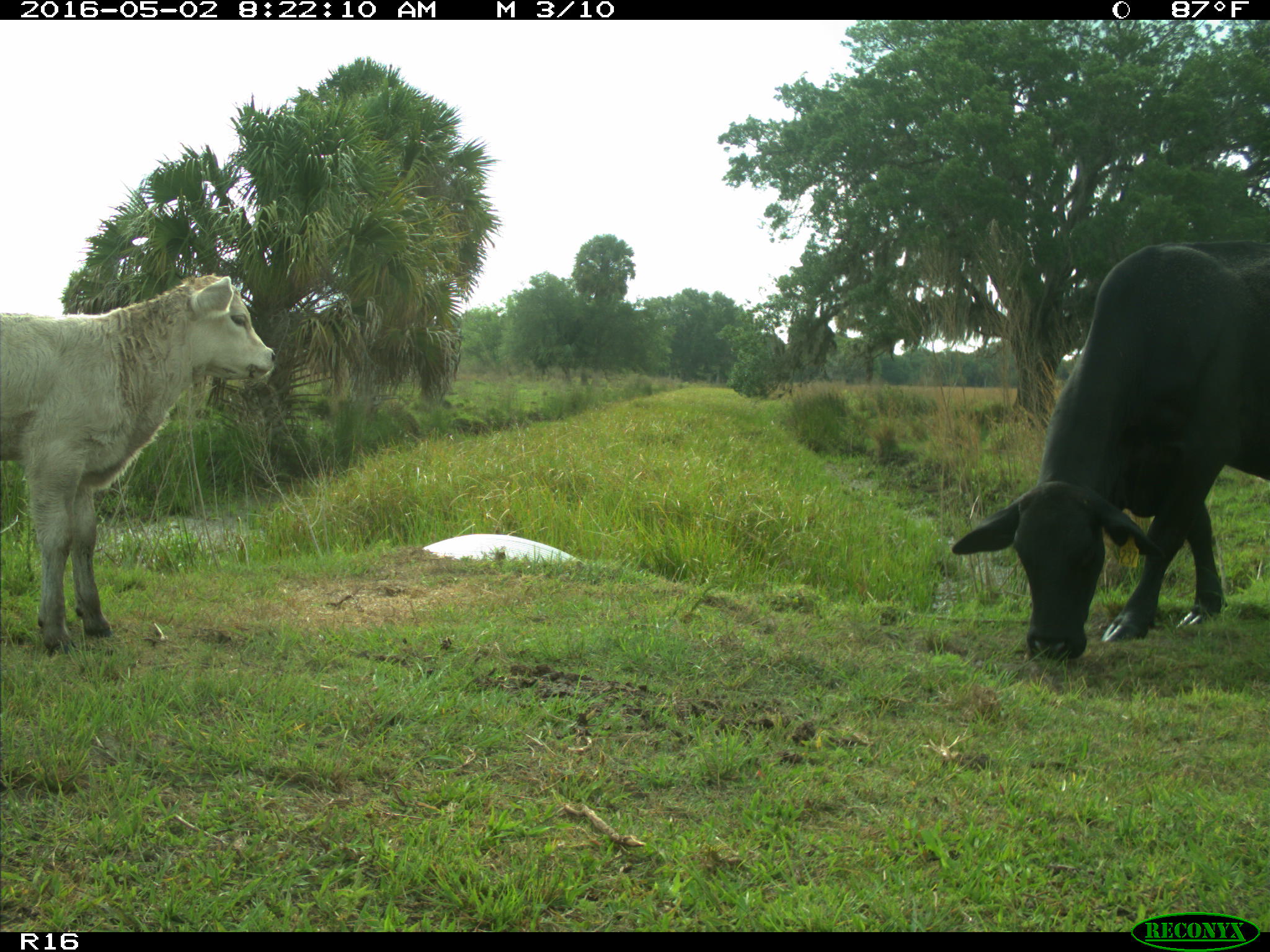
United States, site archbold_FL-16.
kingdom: Animalia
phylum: Chordata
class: Mammalia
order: Artiodactyla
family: Bovidae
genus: Bos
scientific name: Bos taurus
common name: domestic cow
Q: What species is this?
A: Bos taurus (domestic cow).